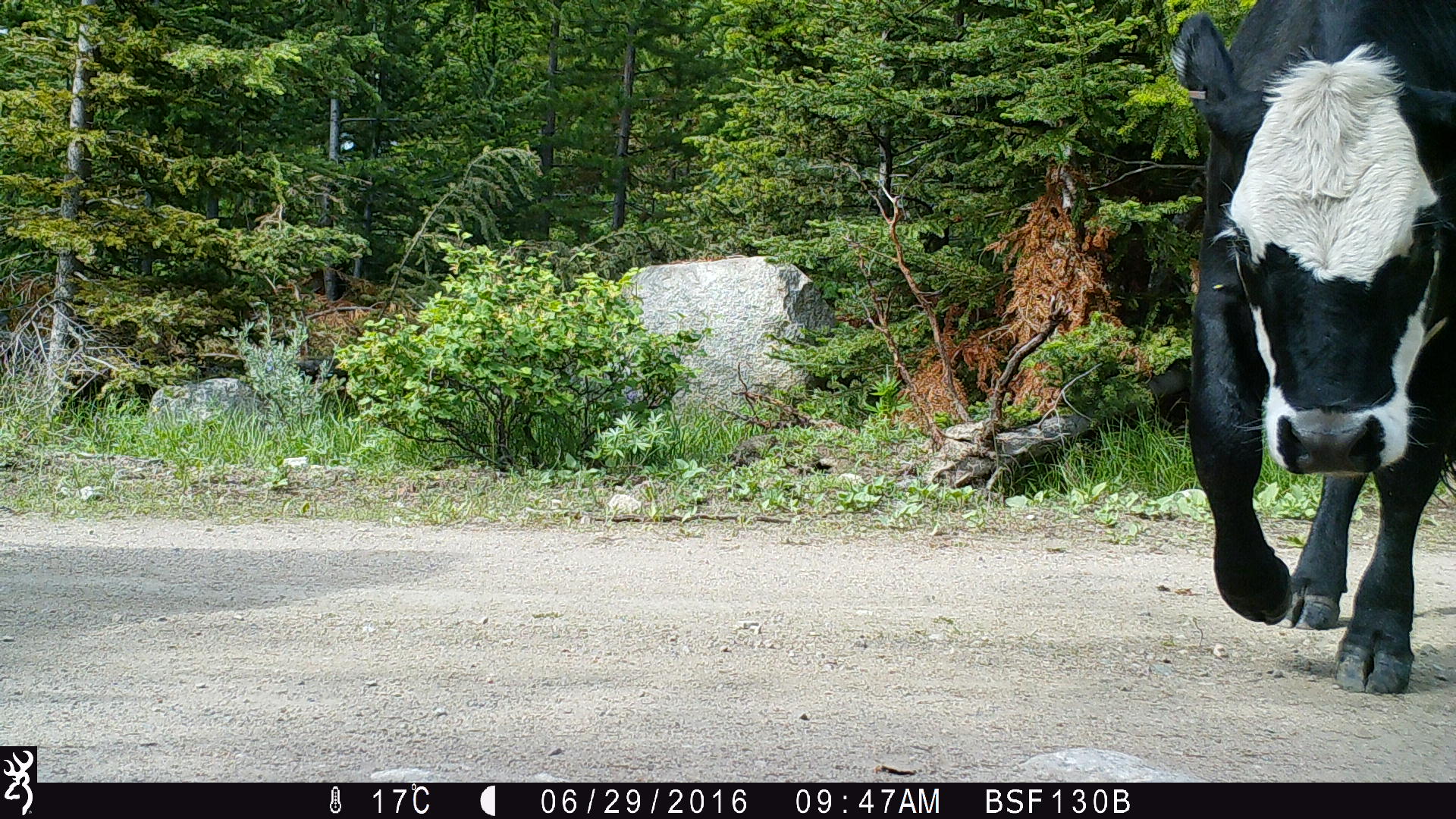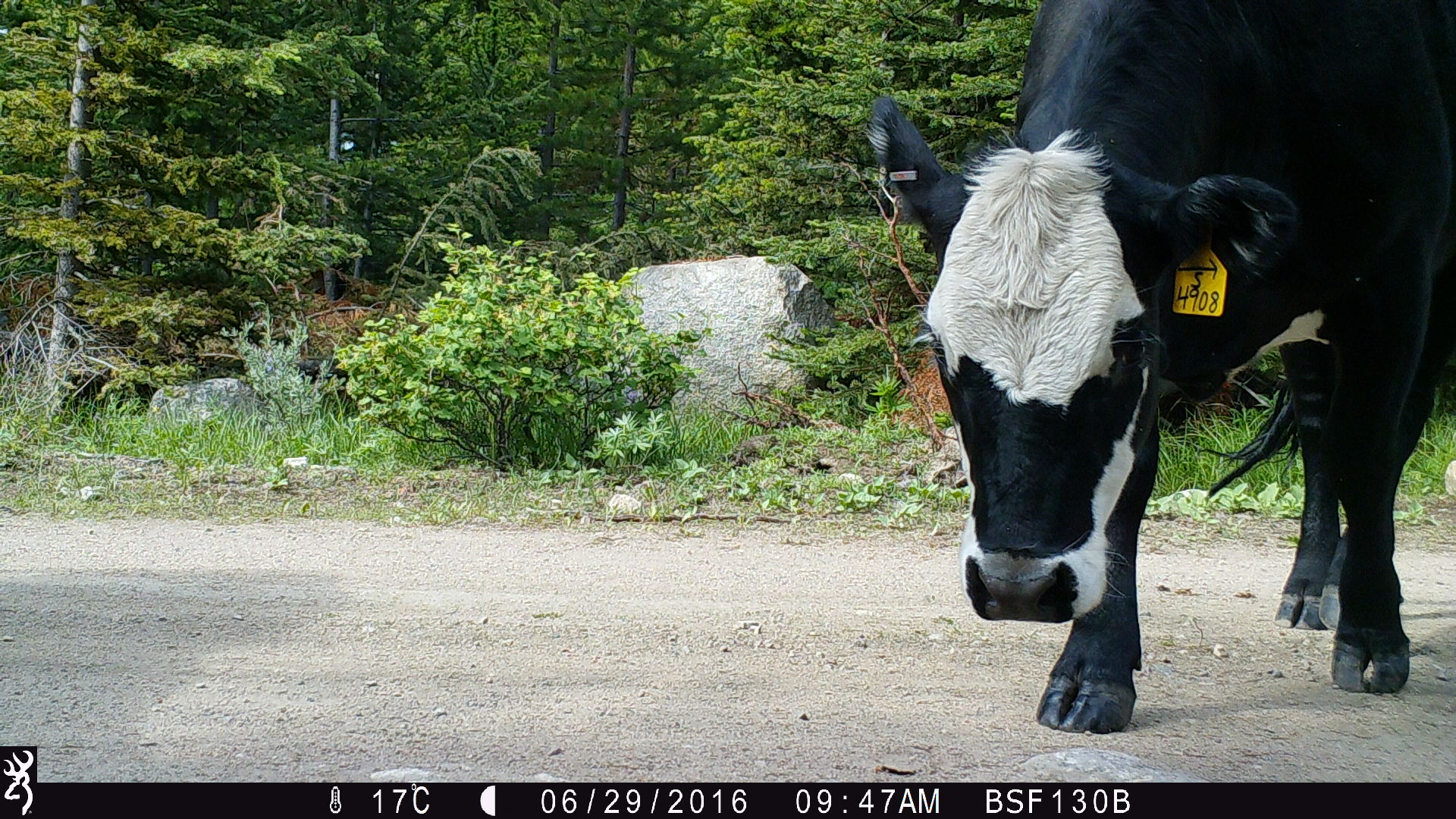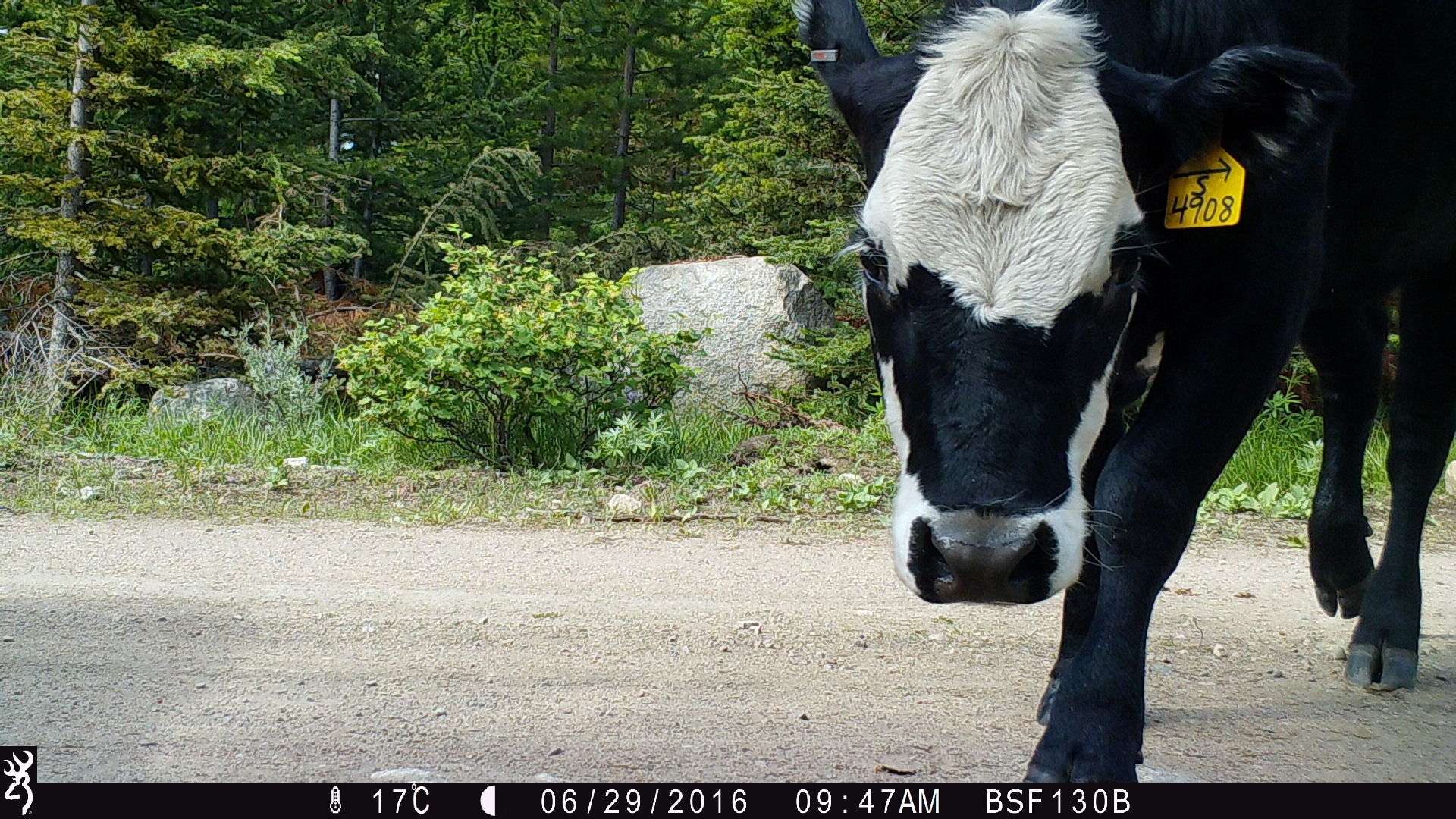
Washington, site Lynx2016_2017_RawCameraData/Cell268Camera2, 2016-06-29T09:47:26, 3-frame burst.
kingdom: Animalia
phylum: Chordata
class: Mammalia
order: Artiodactyla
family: Bovidae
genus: Bos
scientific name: Bos taurus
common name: domestic cattle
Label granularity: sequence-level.